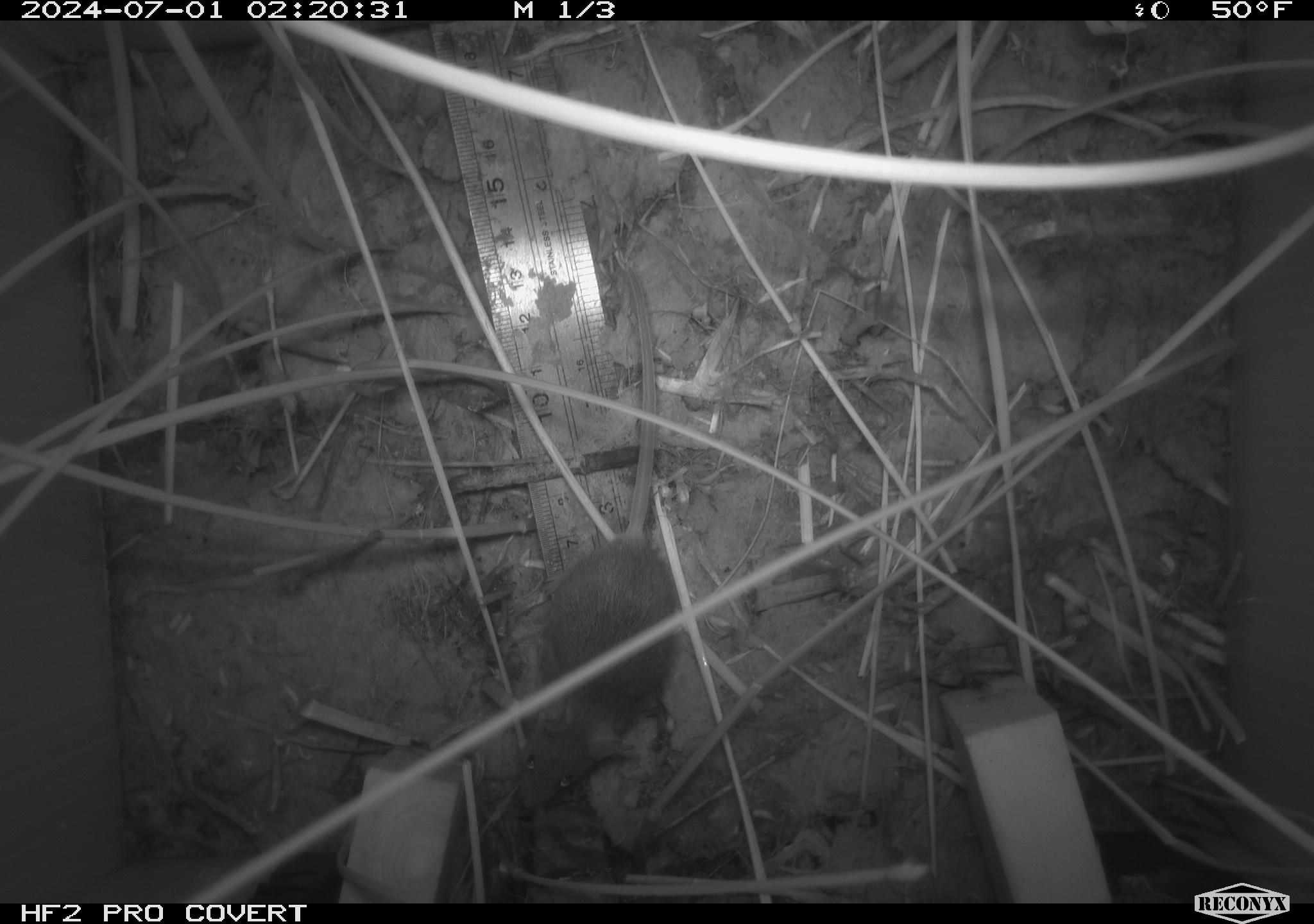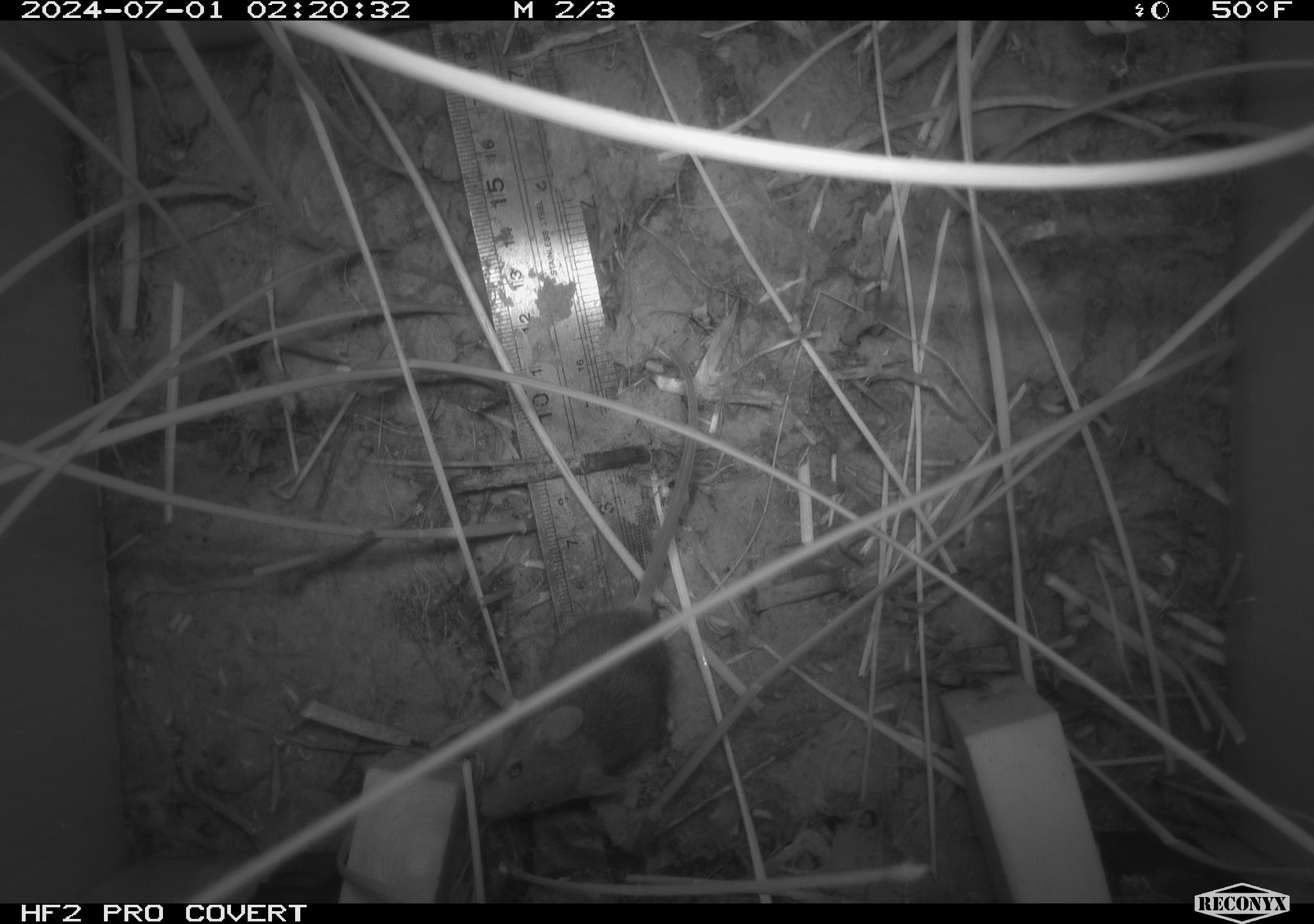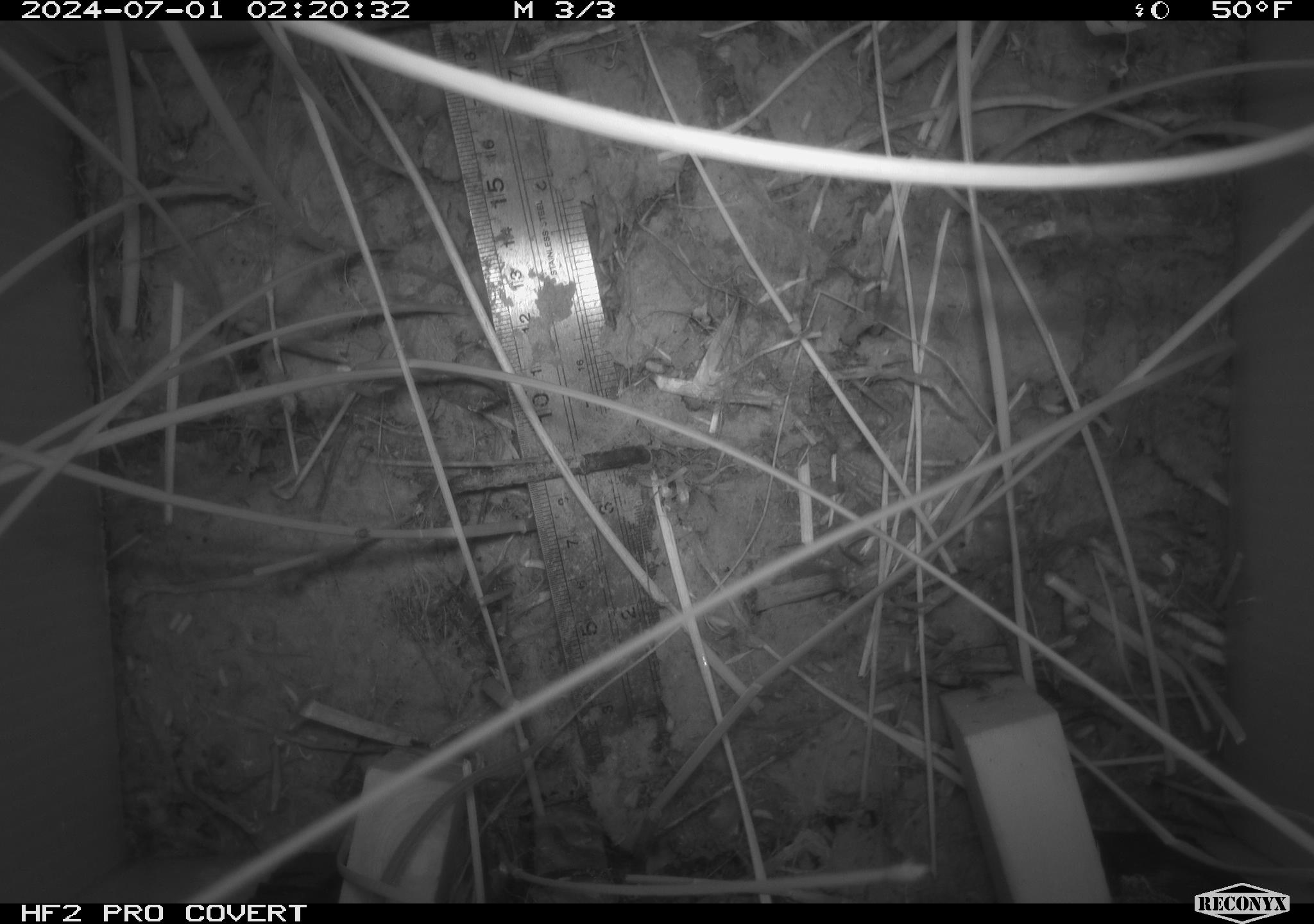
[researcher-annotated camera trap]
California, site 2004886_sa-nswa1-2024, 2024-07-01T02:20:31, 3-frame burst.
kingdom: Animalia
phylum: Chordata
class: Mammalia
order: Rodentia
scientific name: Rodentia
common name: rodent